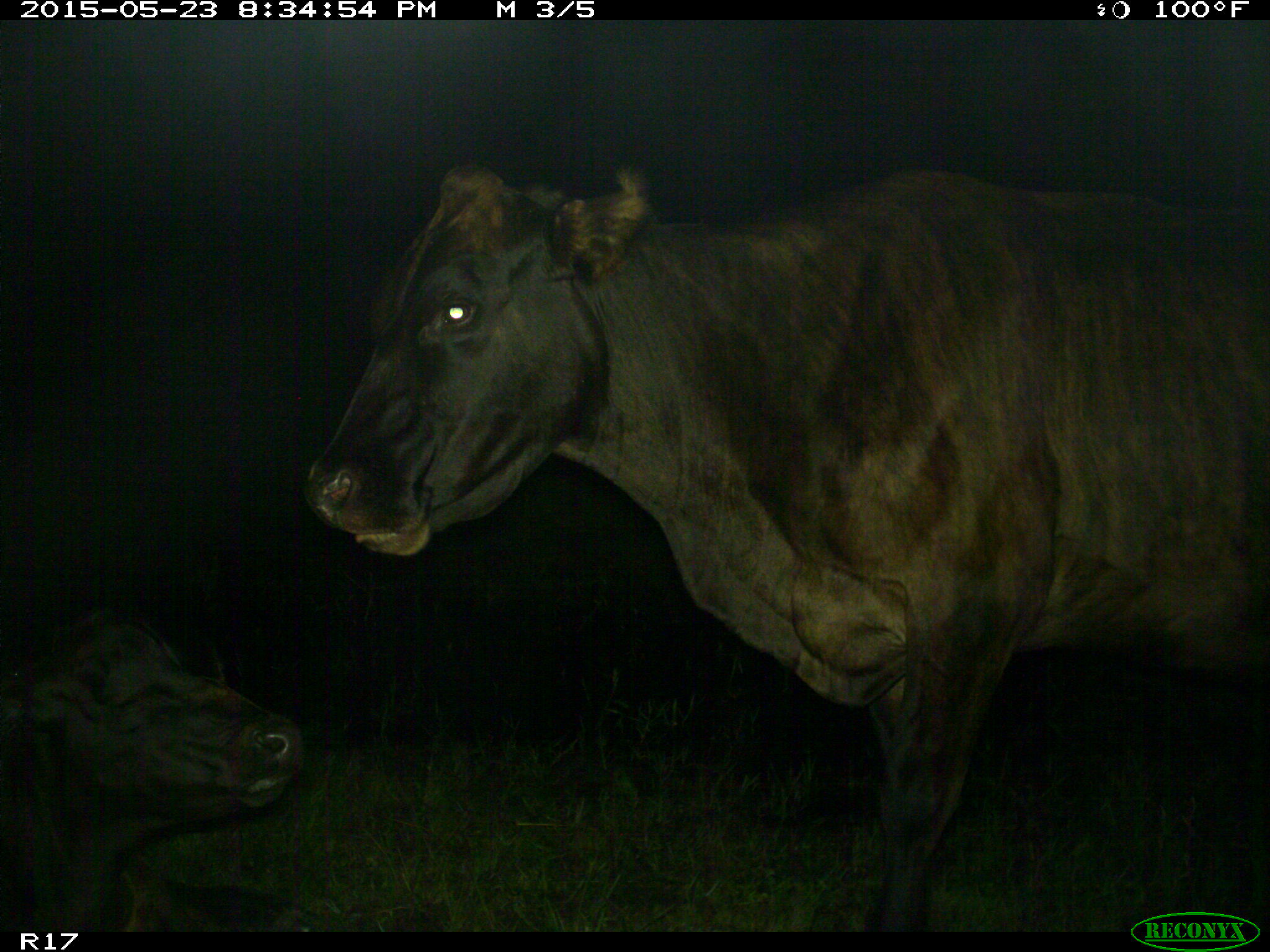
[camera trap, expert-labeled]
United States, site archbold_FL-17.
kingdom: Animalia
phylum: Chordata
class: Mammalia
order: Artiodactyla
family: Bovidae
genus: Bos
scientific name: Bos taurus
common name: domestic cow